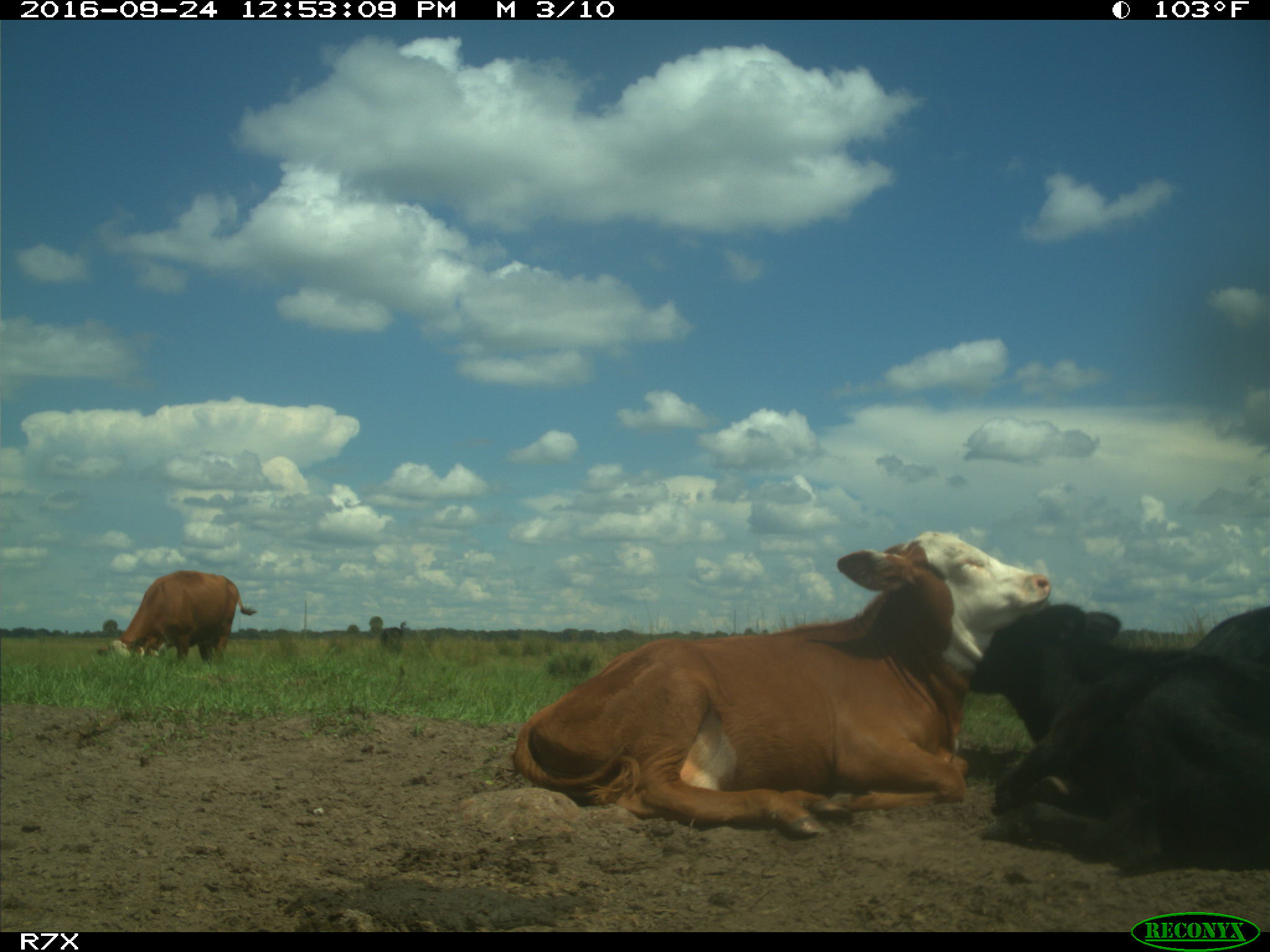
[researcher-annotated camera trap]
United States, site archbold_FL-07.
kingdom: Animalia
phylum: Chordata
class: Mammalia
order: Artiodactyla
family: Bovidae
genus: Bos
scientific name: Bos taurus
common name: domestic cow